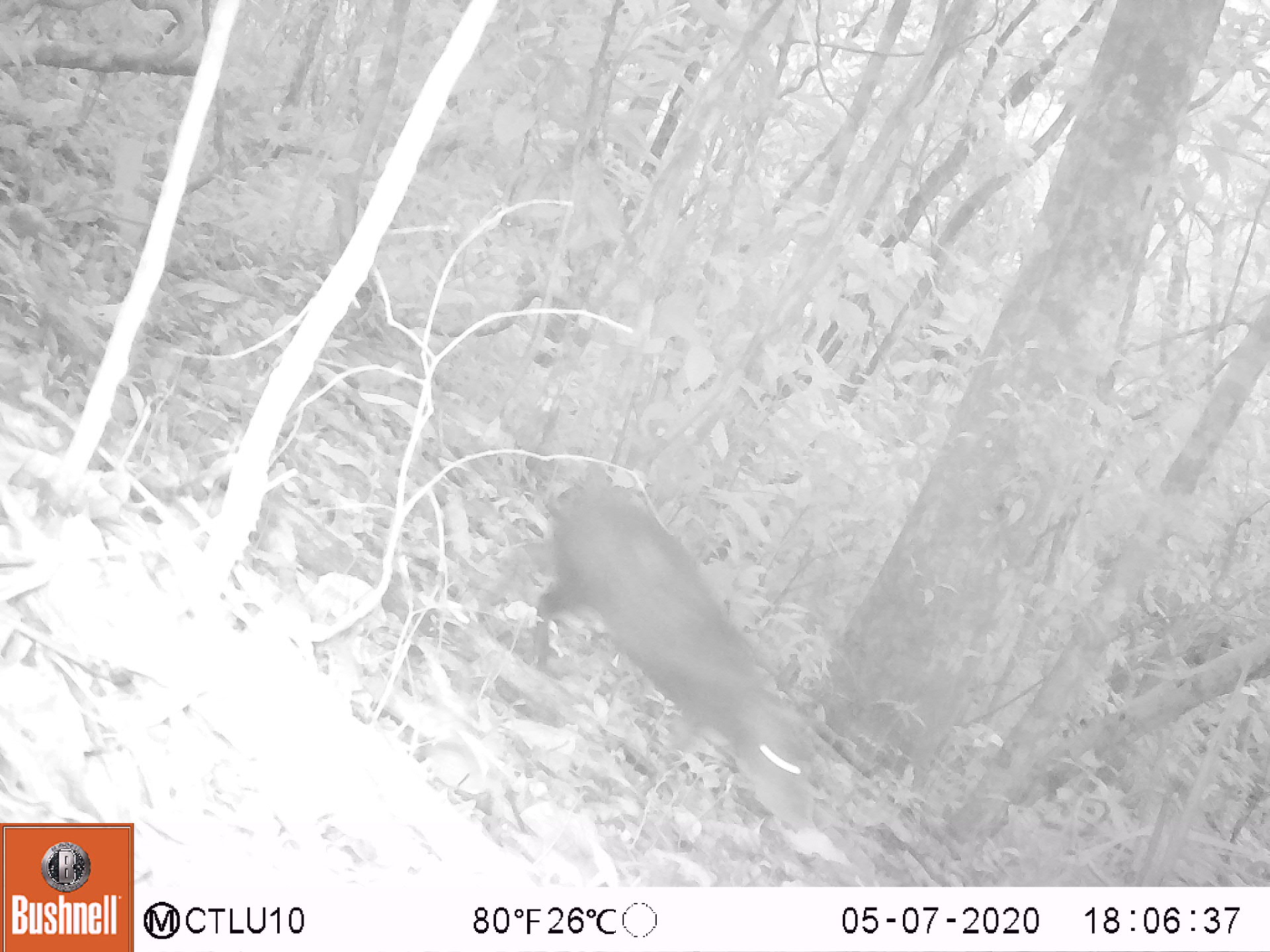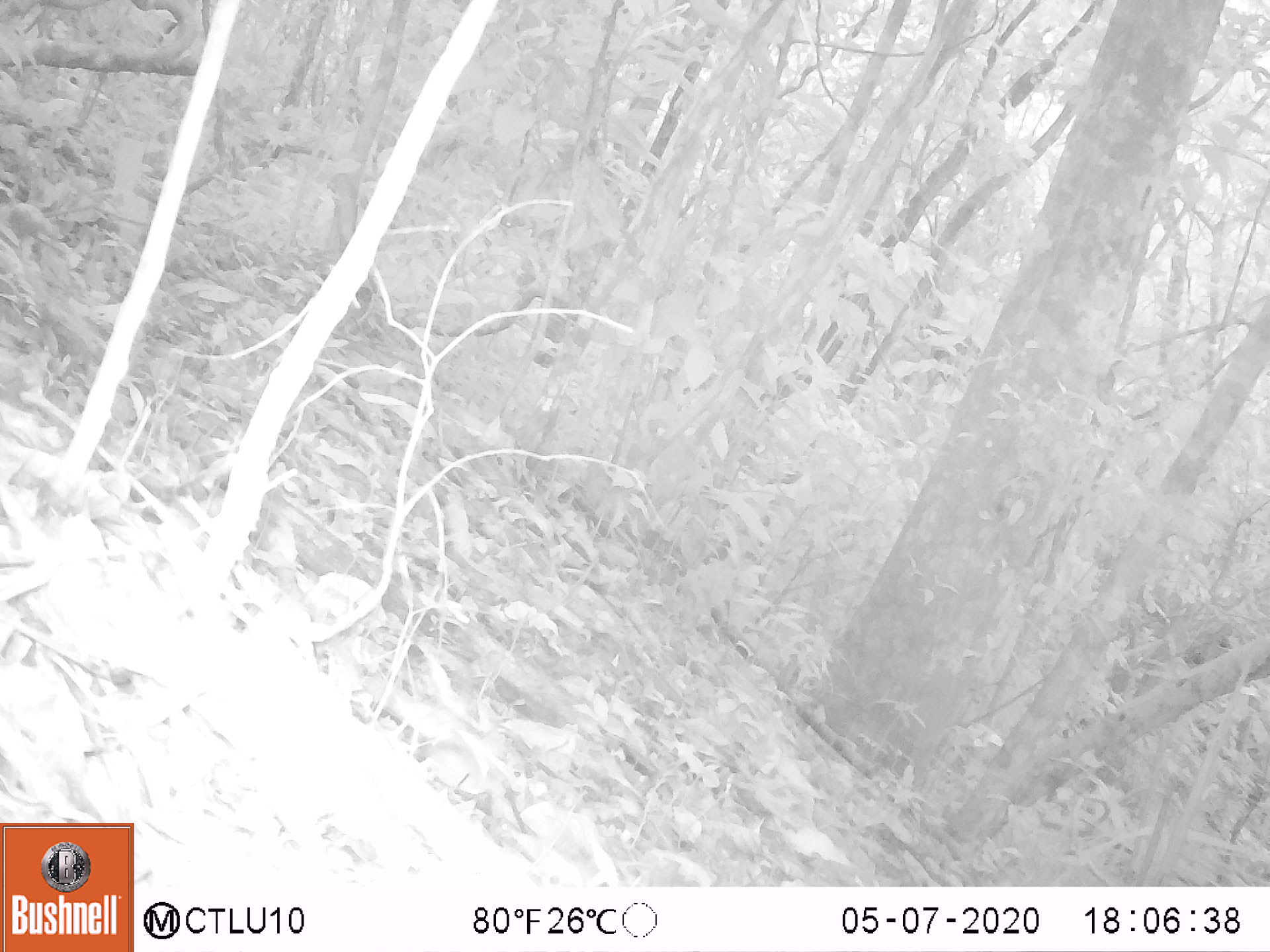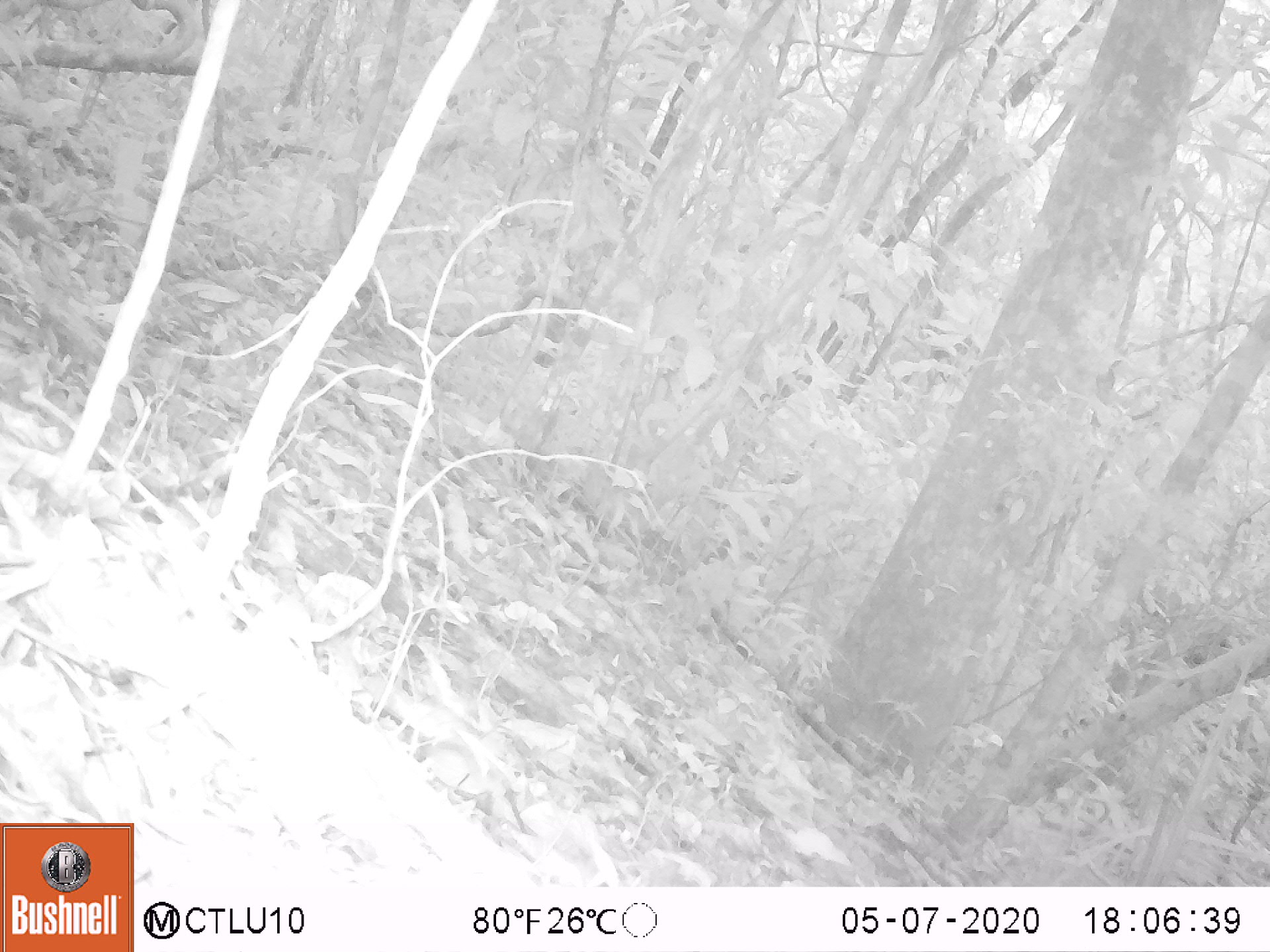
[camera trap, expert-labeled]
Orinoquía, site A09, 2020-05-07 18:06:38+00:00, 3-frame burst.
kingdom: Animalia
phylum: Chordata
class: Mammalia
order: Rodentia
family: Dasyproctidae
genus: Dasyprocta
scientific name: Dasyprocta fuliginosa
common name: black agouti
Black agouti (Dasyprocta fuliginosa).